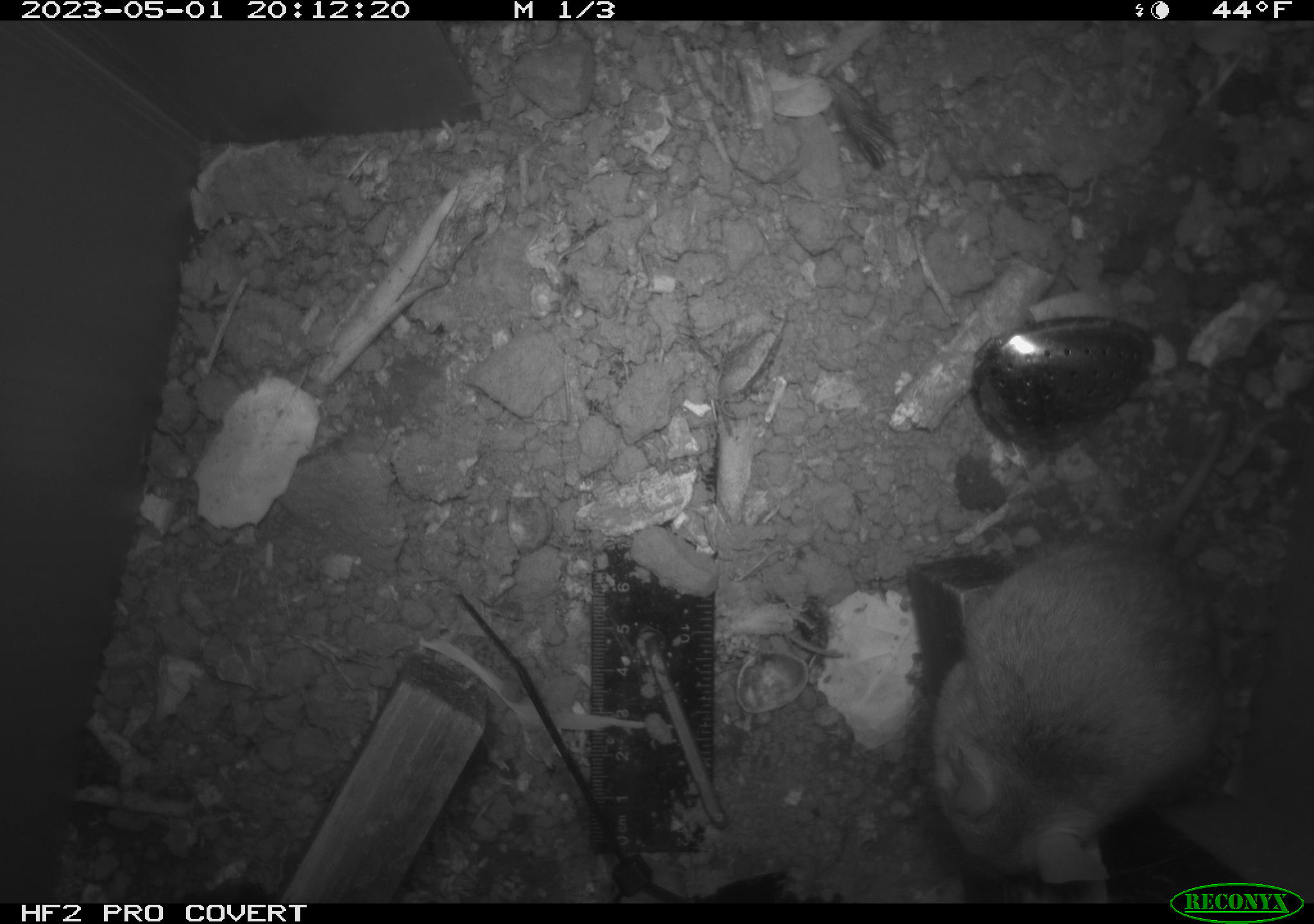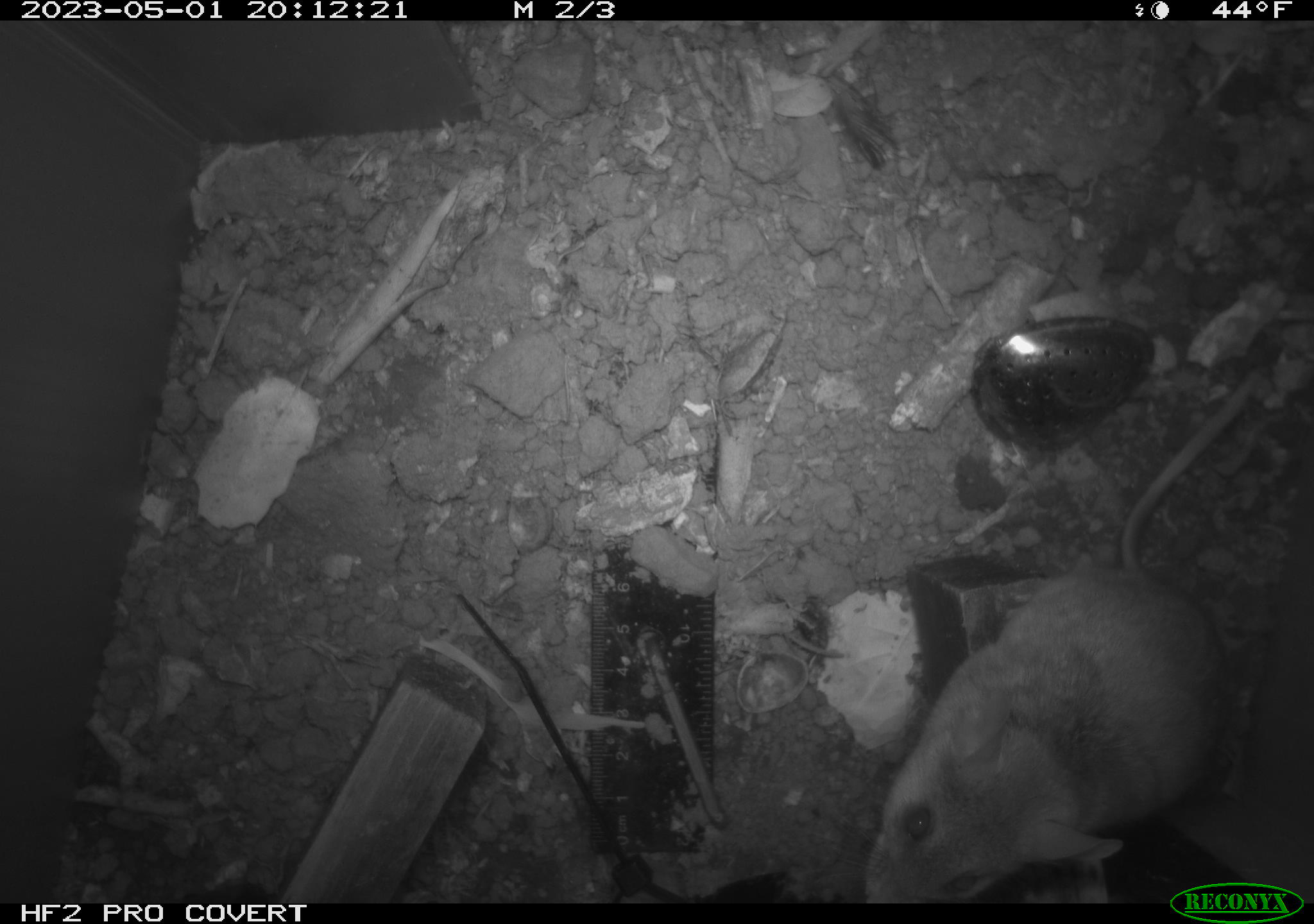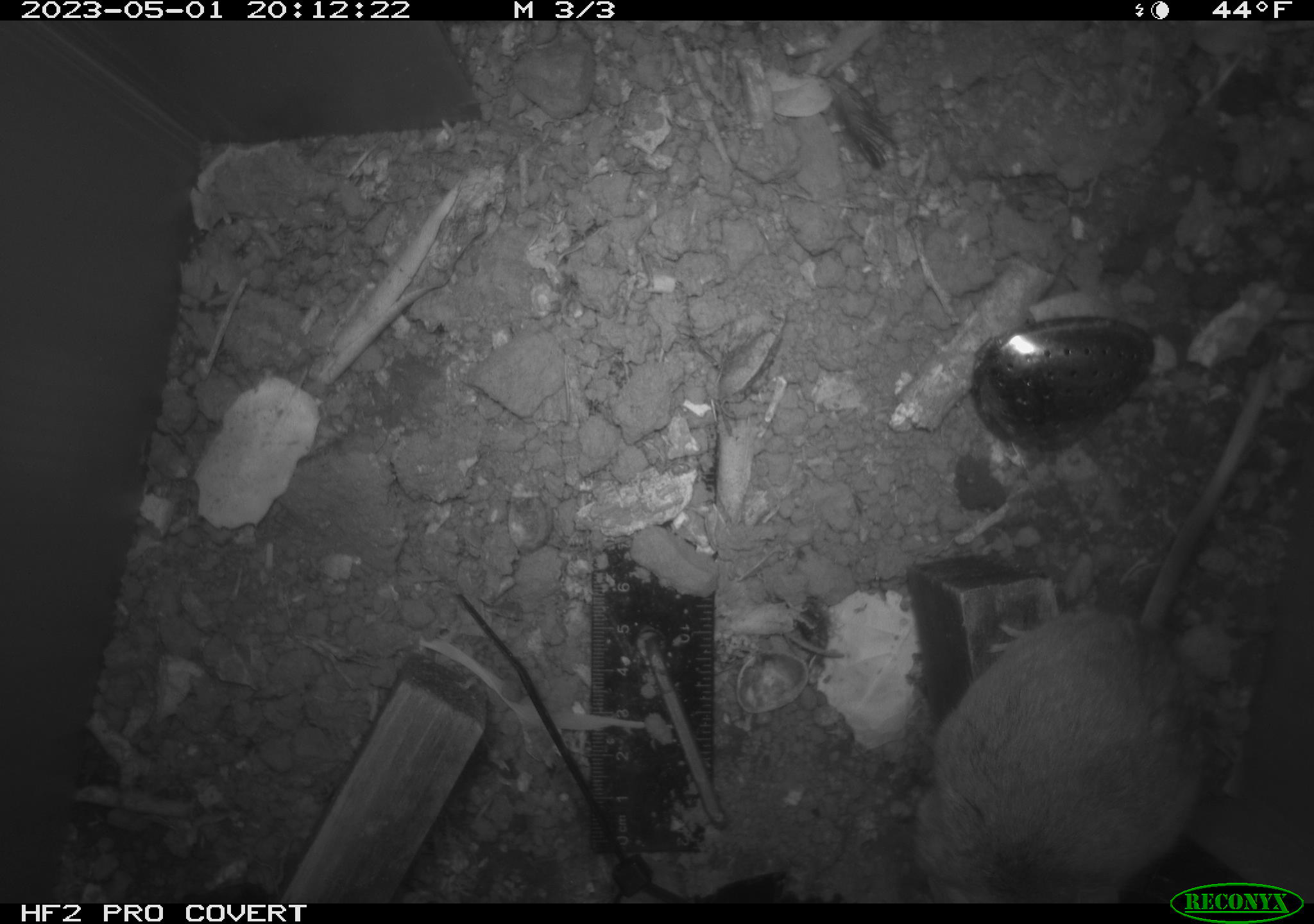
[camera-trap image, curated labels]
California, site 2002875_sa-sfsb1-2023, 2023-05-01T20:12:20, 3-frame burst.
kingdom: Animalia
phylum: Chordata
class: Mammalia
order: Rodentia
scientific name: Rodentia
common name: mouse species